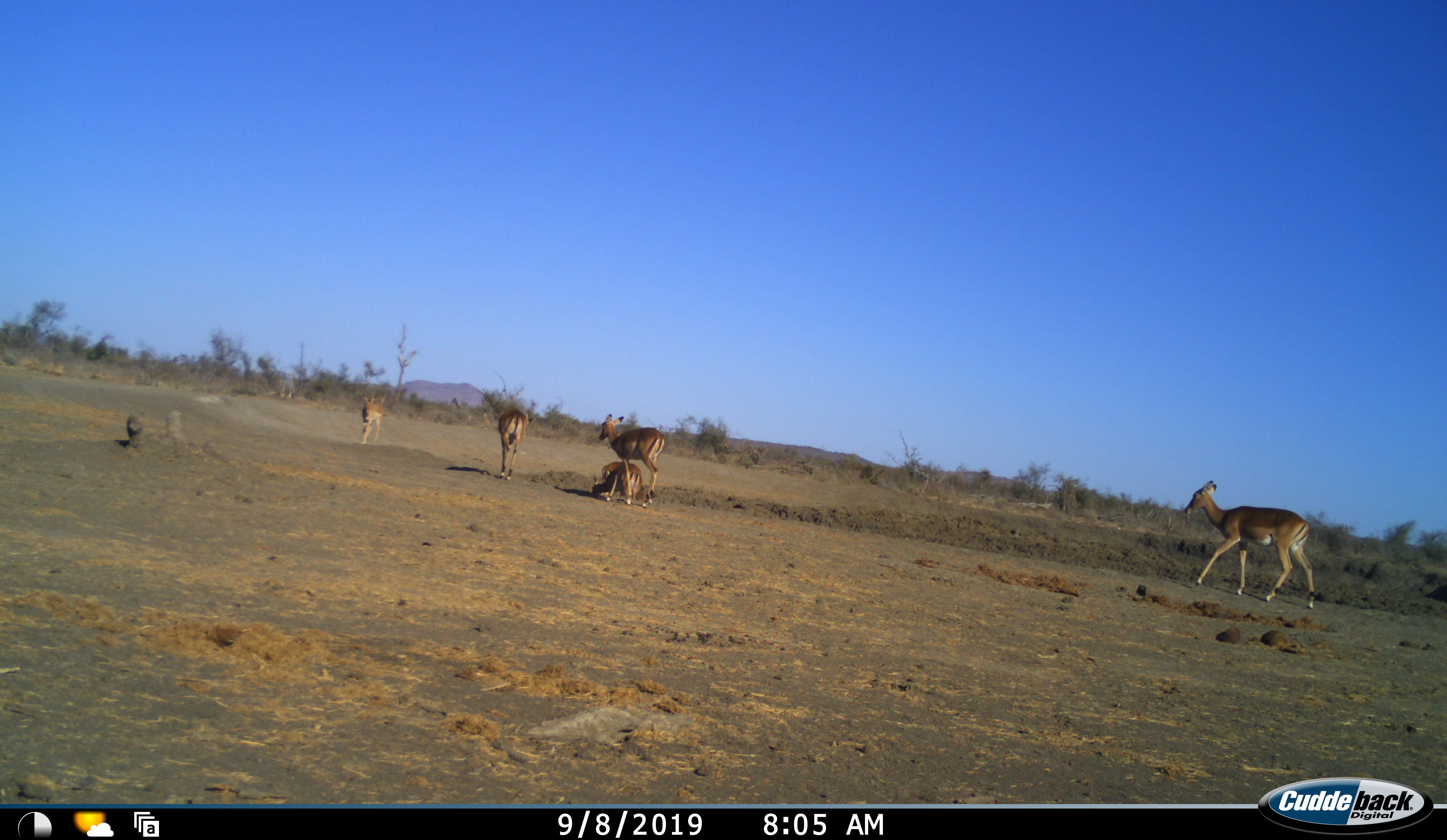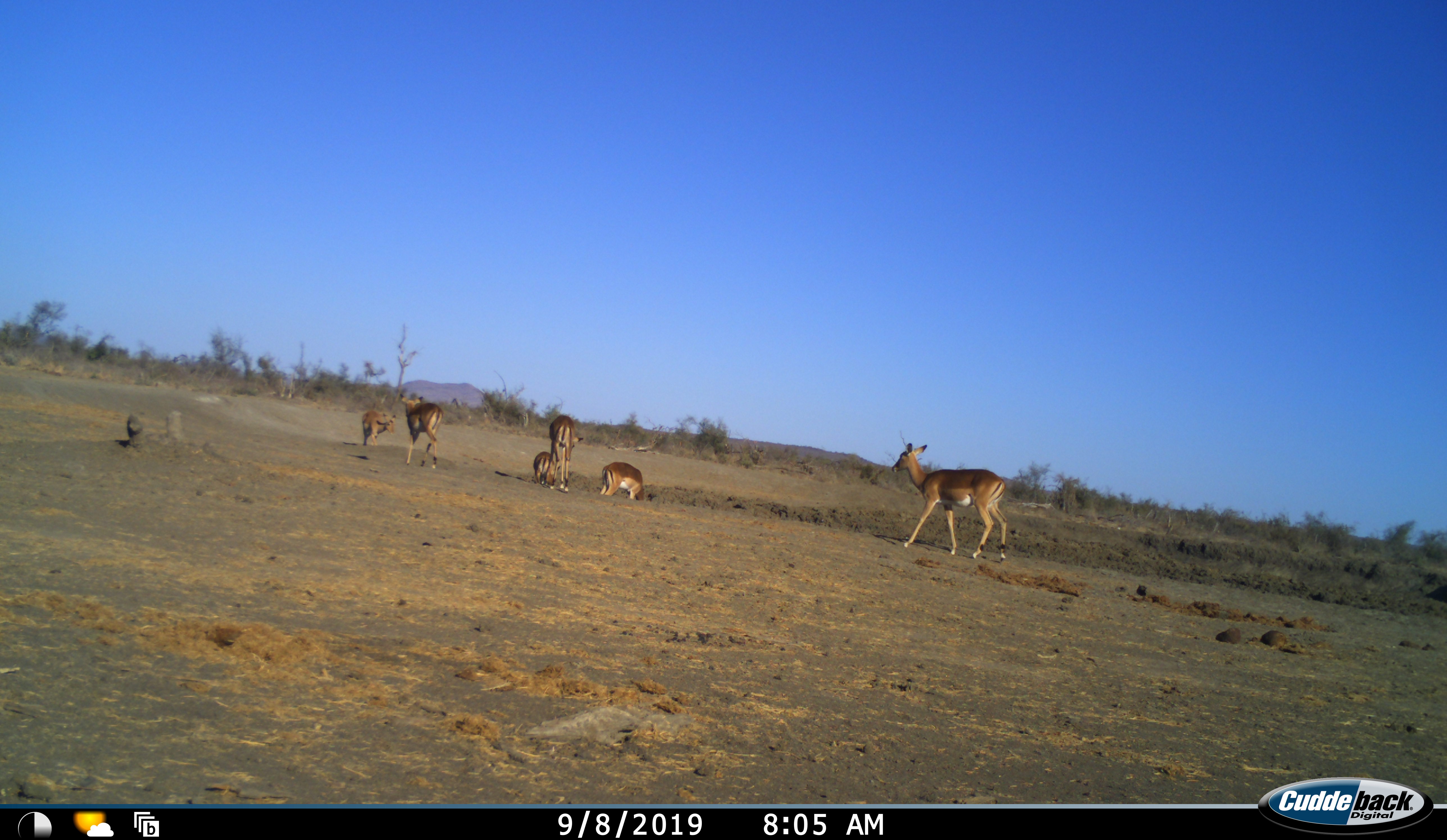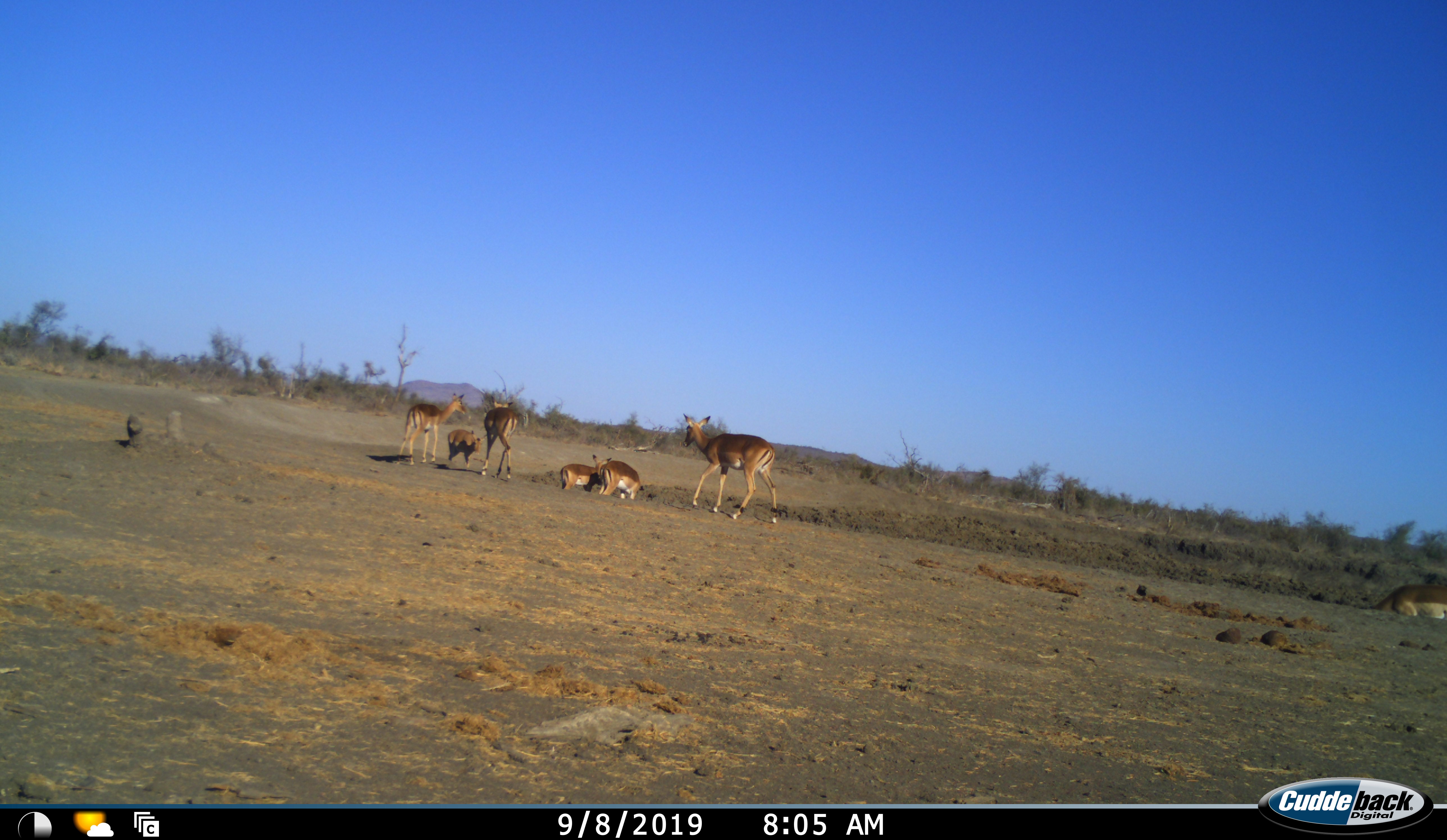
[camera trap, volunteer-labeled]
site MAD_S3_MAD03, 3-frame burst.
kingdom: Animalia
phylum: Chordata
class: Mammalia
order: Artiodactyla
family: Bovidae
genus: Aepyceros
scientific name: Aepyceros melampus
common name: impala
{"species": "impala (Aepyceros melampus)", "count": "7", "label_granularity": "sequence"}